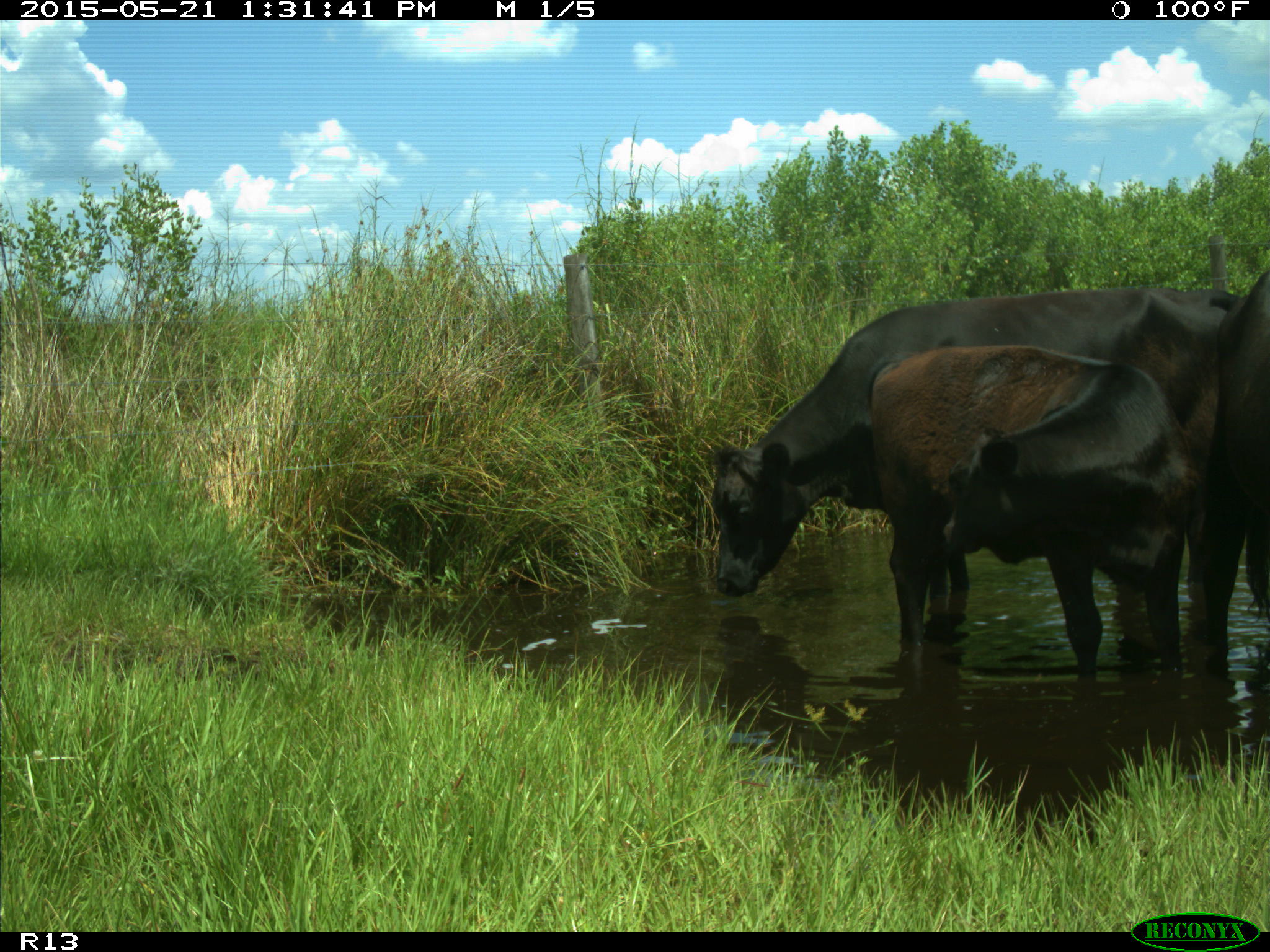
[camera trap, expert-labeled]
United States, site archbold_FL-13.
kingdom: Animalia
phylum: Chordata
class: Mammalia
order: Artiodactyla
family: Bovidae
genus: Bos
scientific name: Bos taurus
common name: domestic cow